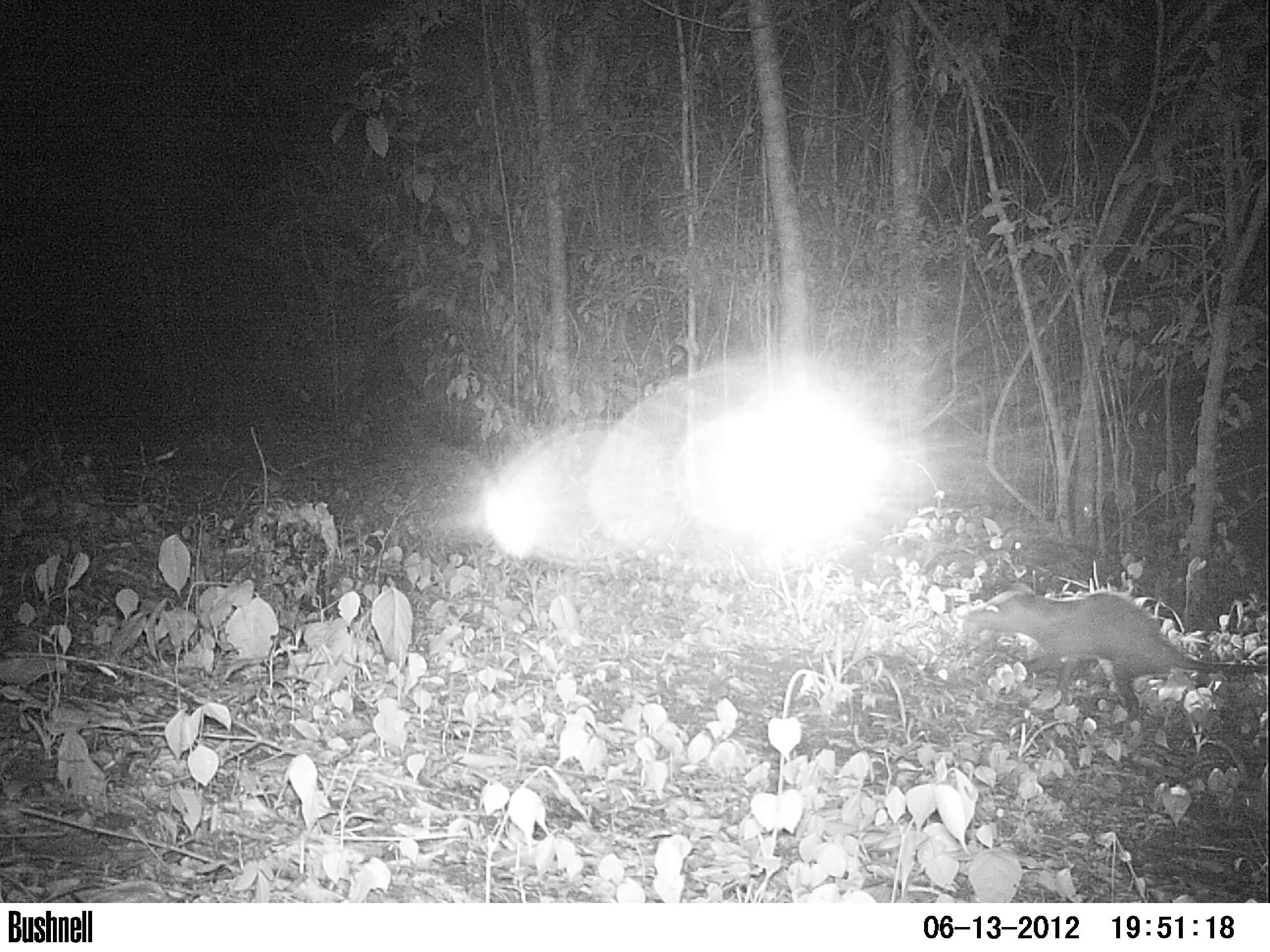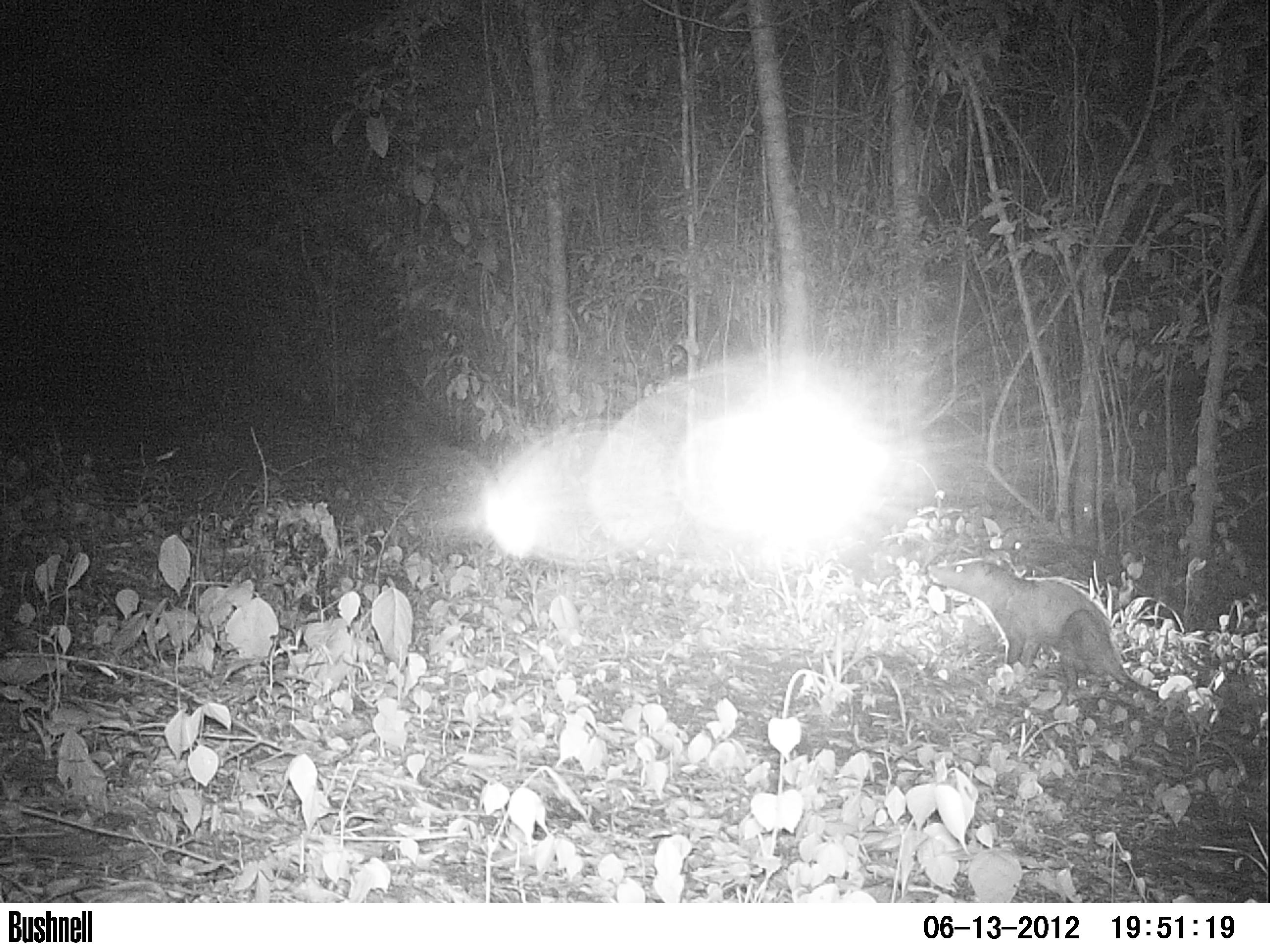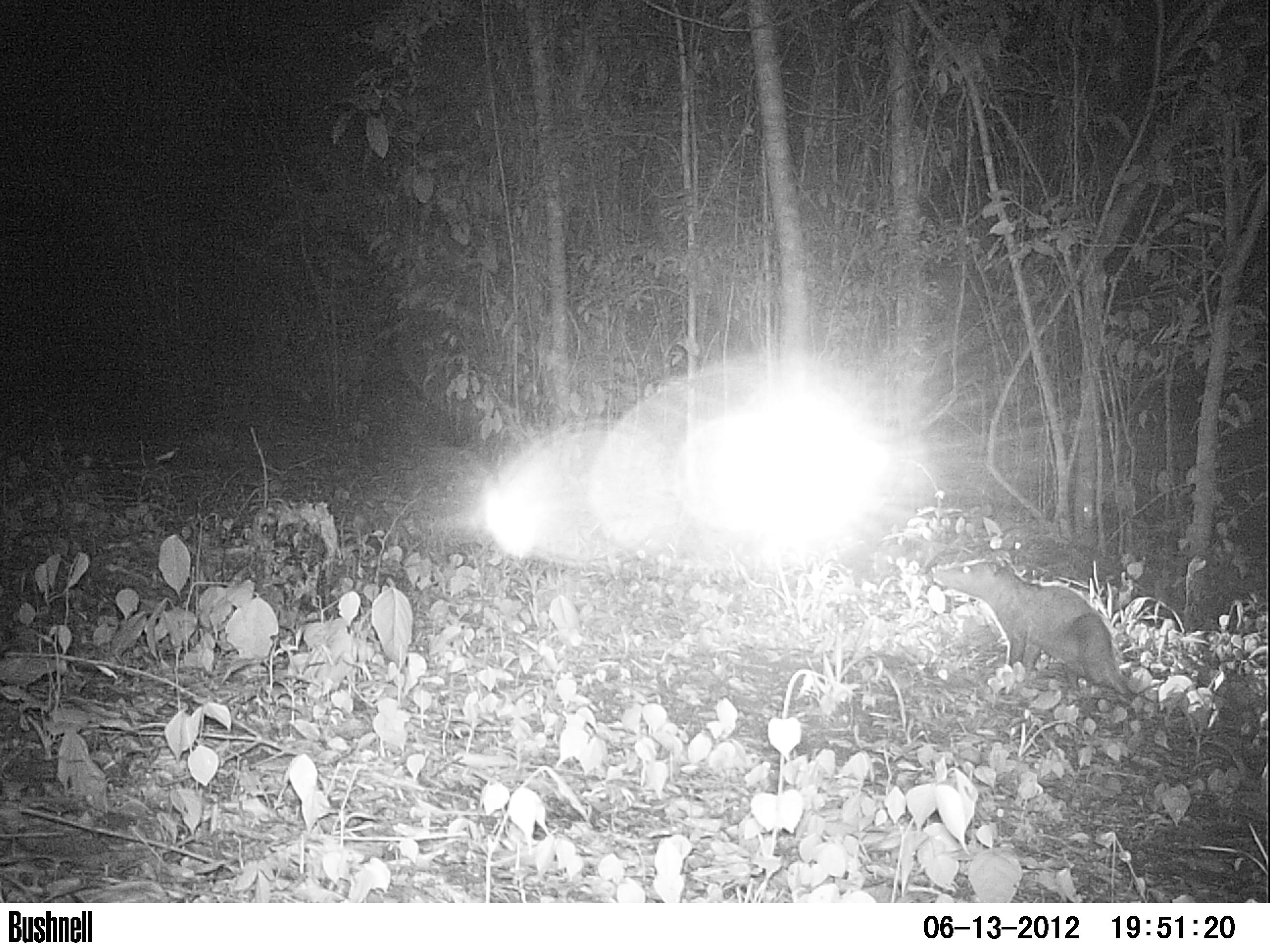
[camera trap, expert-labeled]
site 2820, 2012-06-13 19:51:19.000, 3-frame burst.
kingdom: Animalia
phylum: Chordata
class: Mammalia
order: Didelphimorphia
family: Didelphidae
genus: Didelphis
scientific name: Didelphis virginiana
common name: virginia opossum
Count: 1.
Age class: adult.